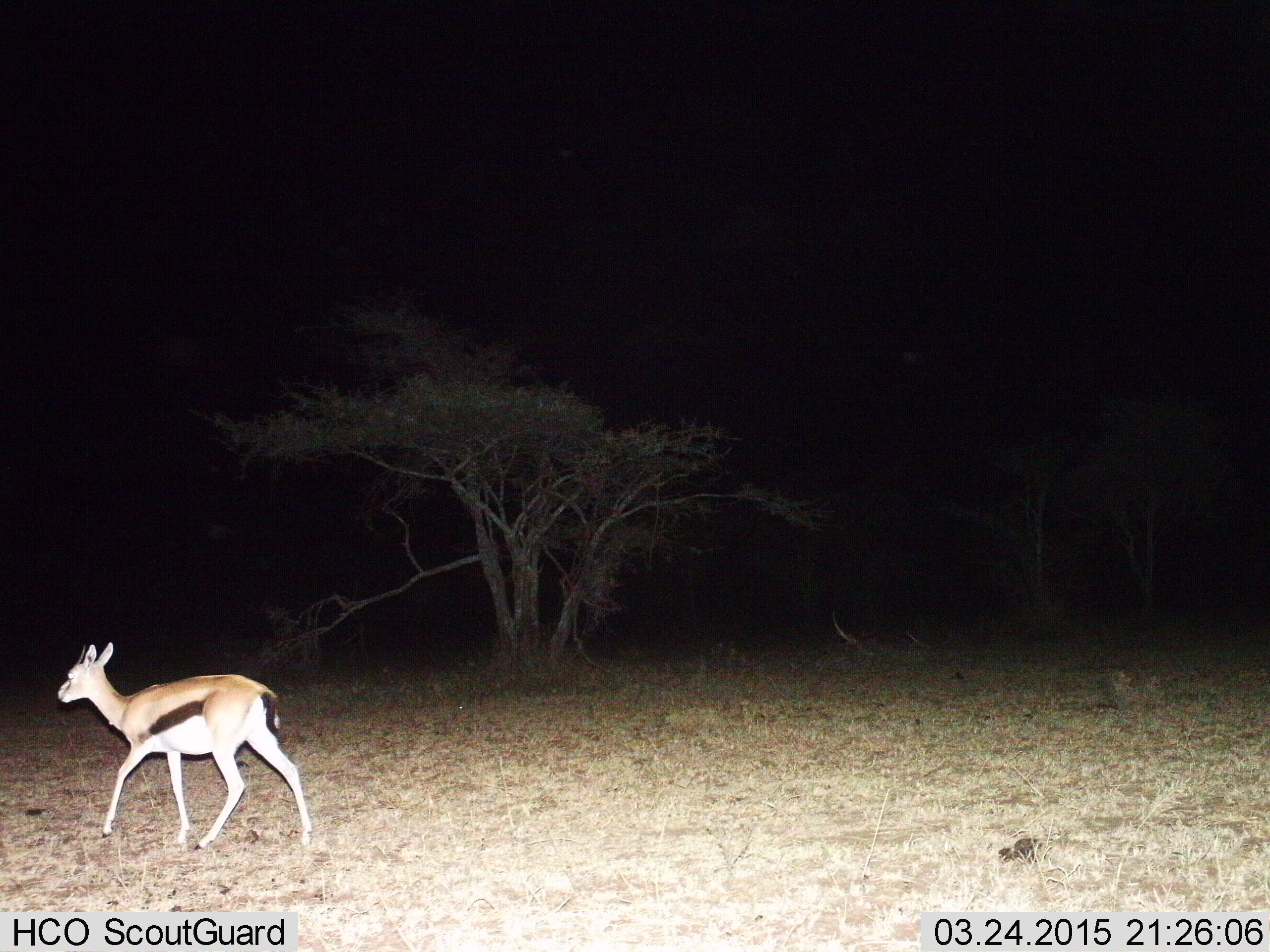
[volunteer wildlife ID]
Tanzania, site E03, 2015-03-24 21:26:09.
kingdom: Animalia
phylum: Chordata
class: Mammalia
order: Artiodactyla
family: Bovidae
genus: Eudorcas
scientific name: Eudorcas thomsonii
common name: thomson's gazelle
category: gazellethomsons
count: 1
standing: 20%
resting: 0%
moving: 80%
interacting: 0%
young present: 0%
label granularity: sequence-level